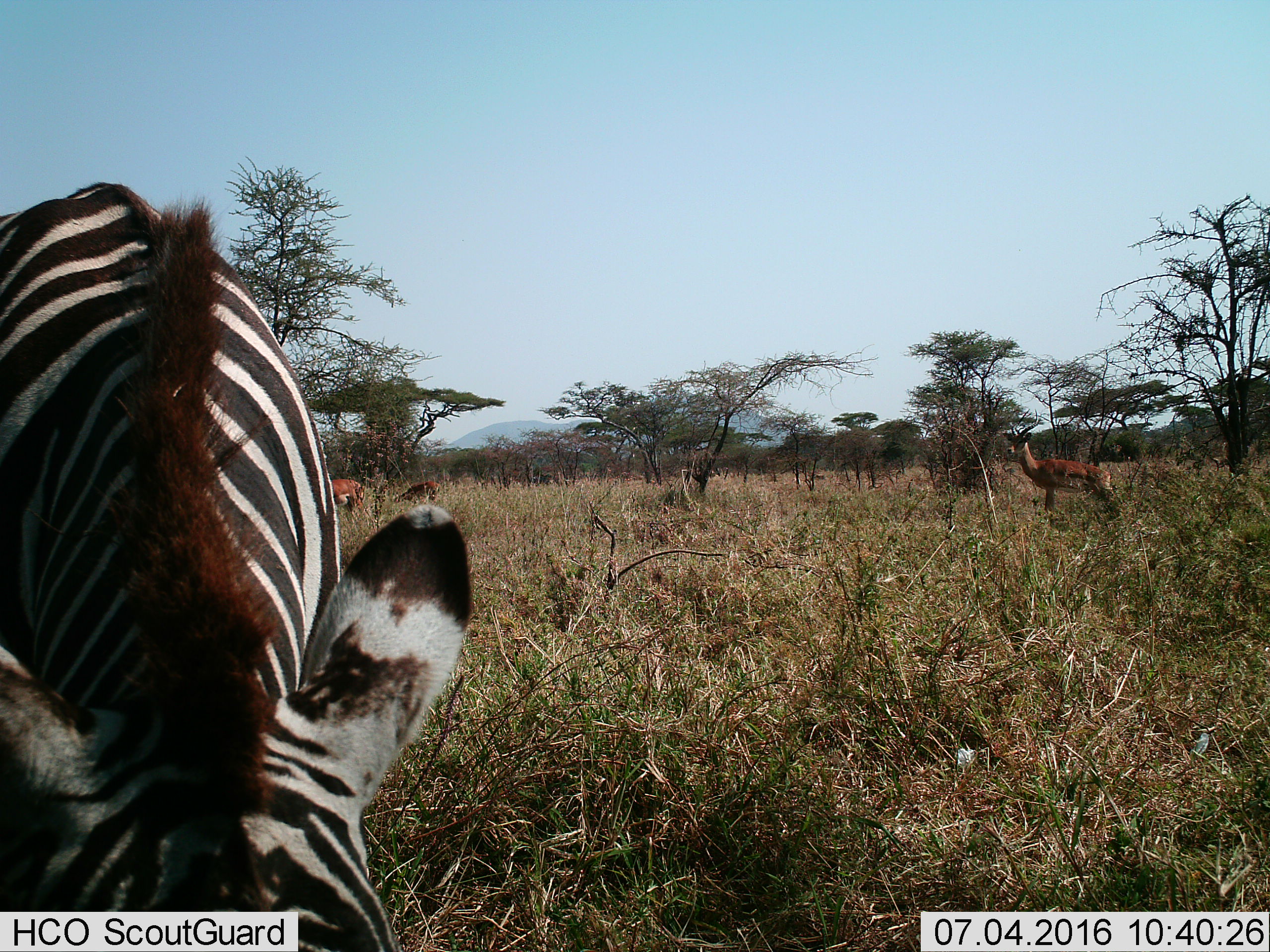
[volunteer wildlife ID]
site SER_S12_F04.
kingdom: Animalia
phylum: Chordata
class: Mammalia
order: Perissodactyla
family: Equidae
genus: Equus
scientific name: Equus quagga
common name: plains zebra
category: zebraplains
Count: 1.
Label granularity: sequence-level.